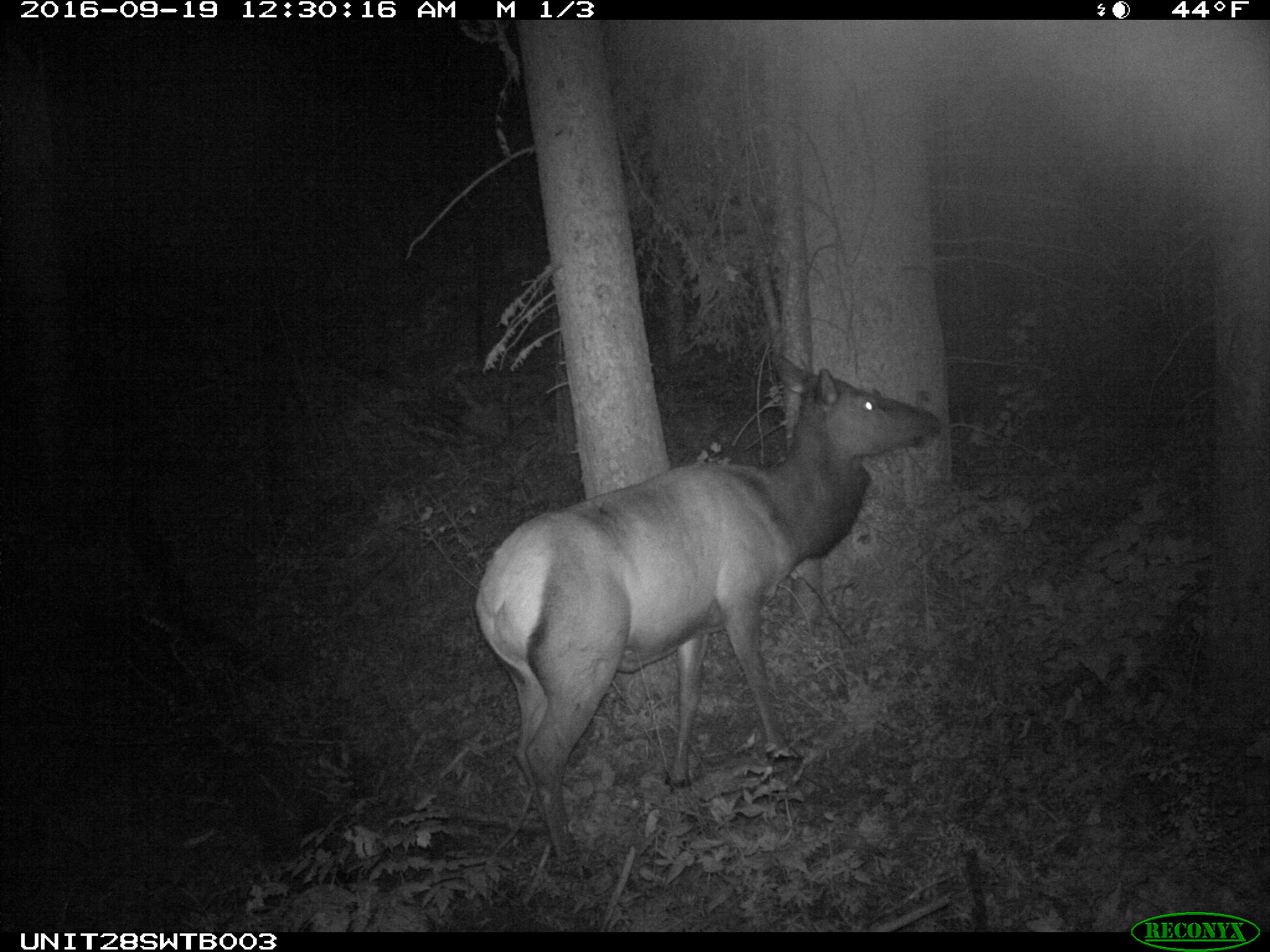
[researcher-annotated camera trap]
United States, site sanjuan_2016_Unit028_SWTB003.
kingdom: Animalia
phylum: Chordata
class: Mammalia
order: Artiodactyla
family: Cervidae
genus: Cervus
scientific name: Cervus elaphus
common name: red deer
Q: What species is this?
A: Cervus elaphus (red deer).